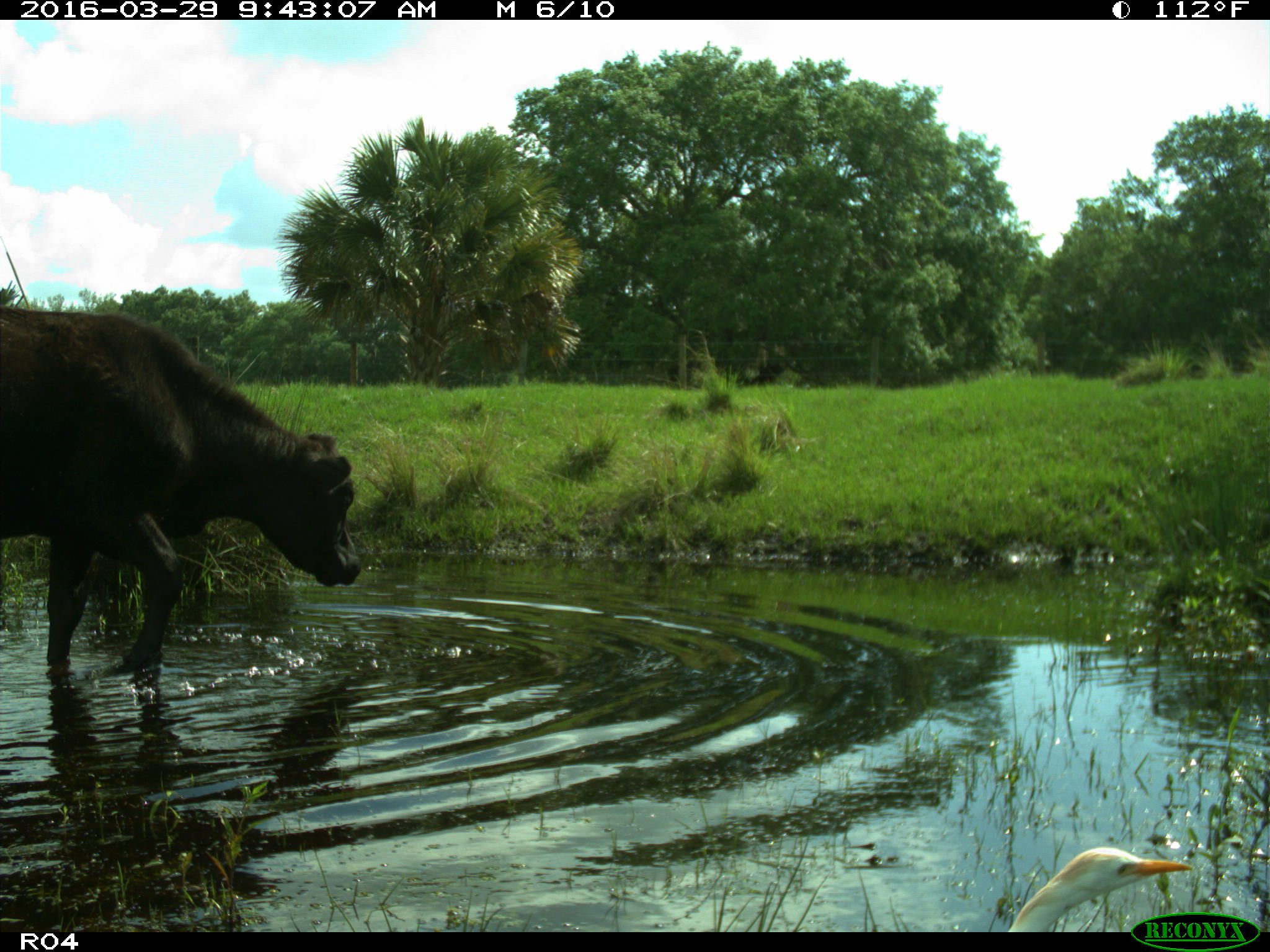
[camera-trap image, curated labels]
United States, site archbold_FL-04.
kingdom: Animalia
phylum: Chordata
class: Mammalia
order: Artiodactyla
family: Bovidae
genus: Bos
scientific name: Bos taurus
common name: domestic cow